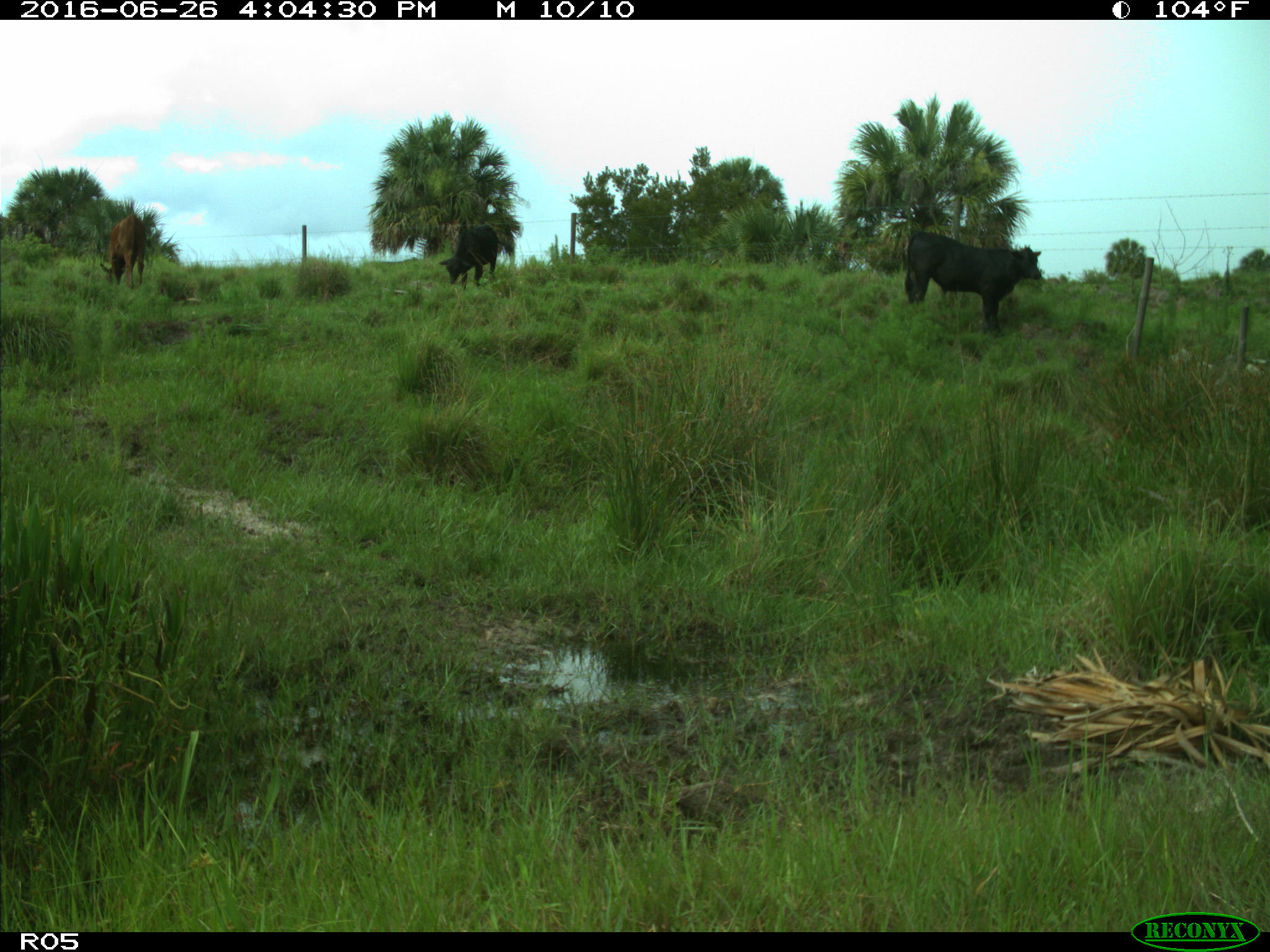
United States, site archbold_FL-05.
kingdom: Animalia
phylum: Chordata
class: Mammalia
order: Artiodactyla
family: Bovidae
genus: Bos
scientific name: Bos taurus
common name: domestic cow